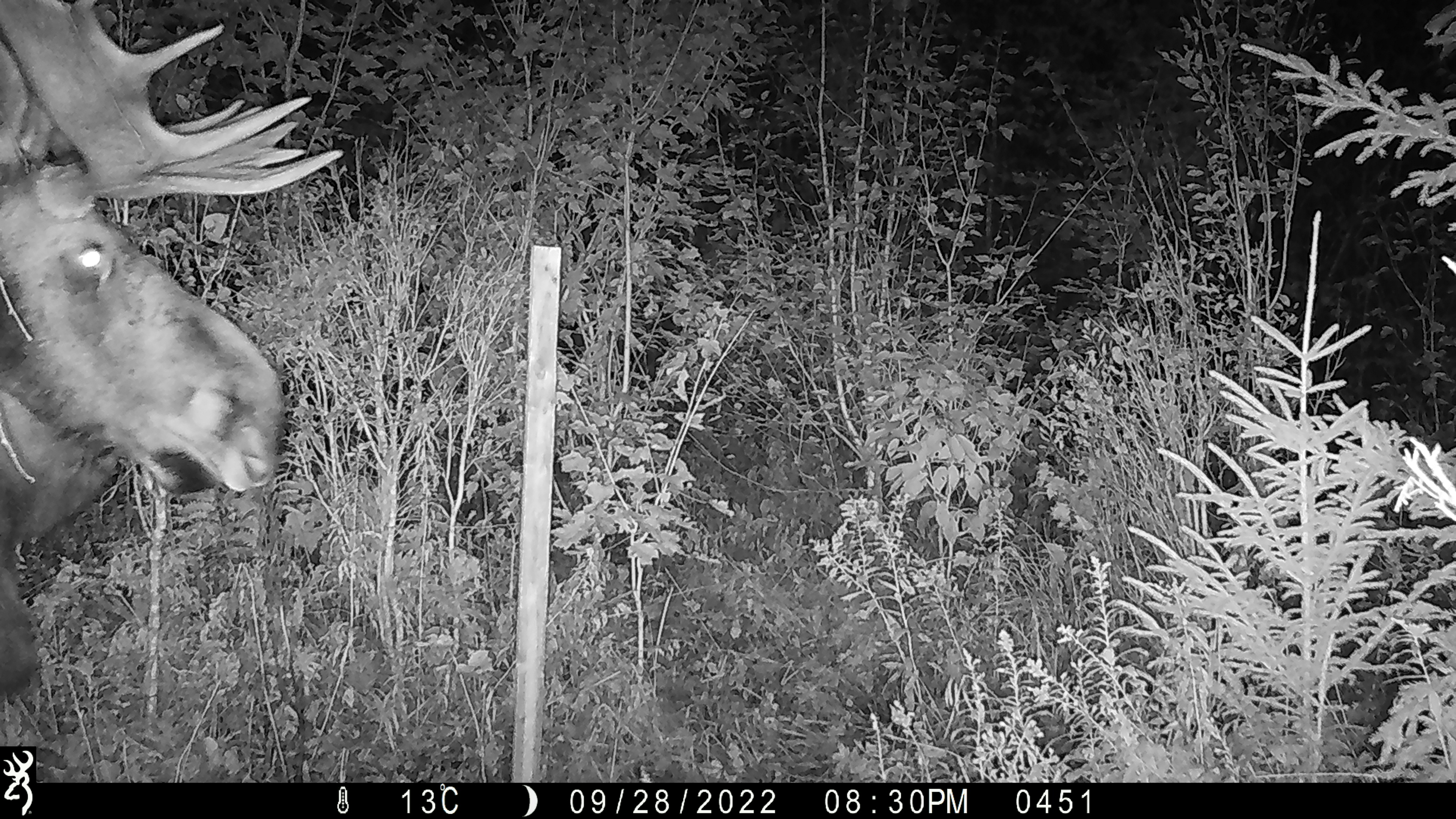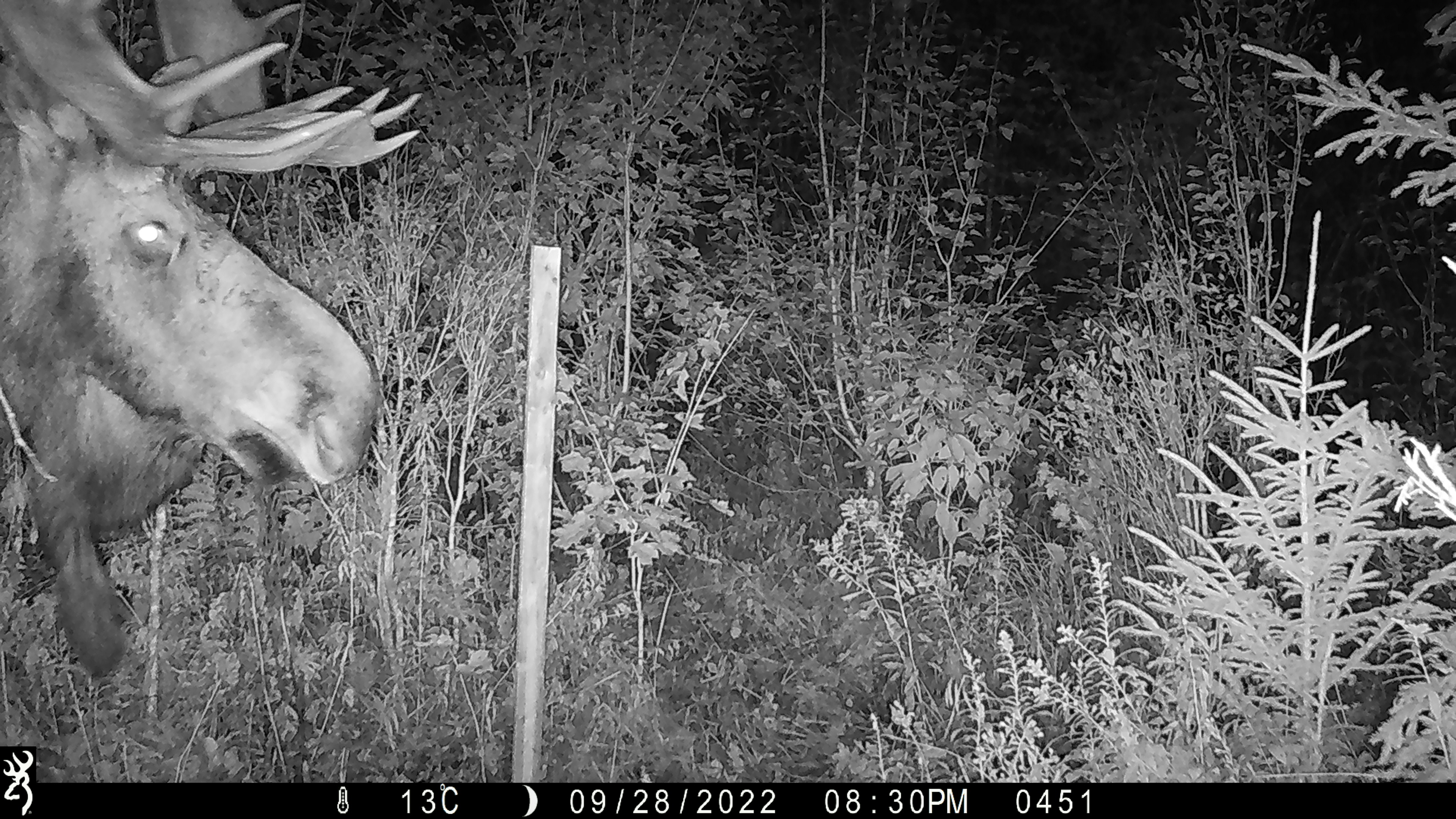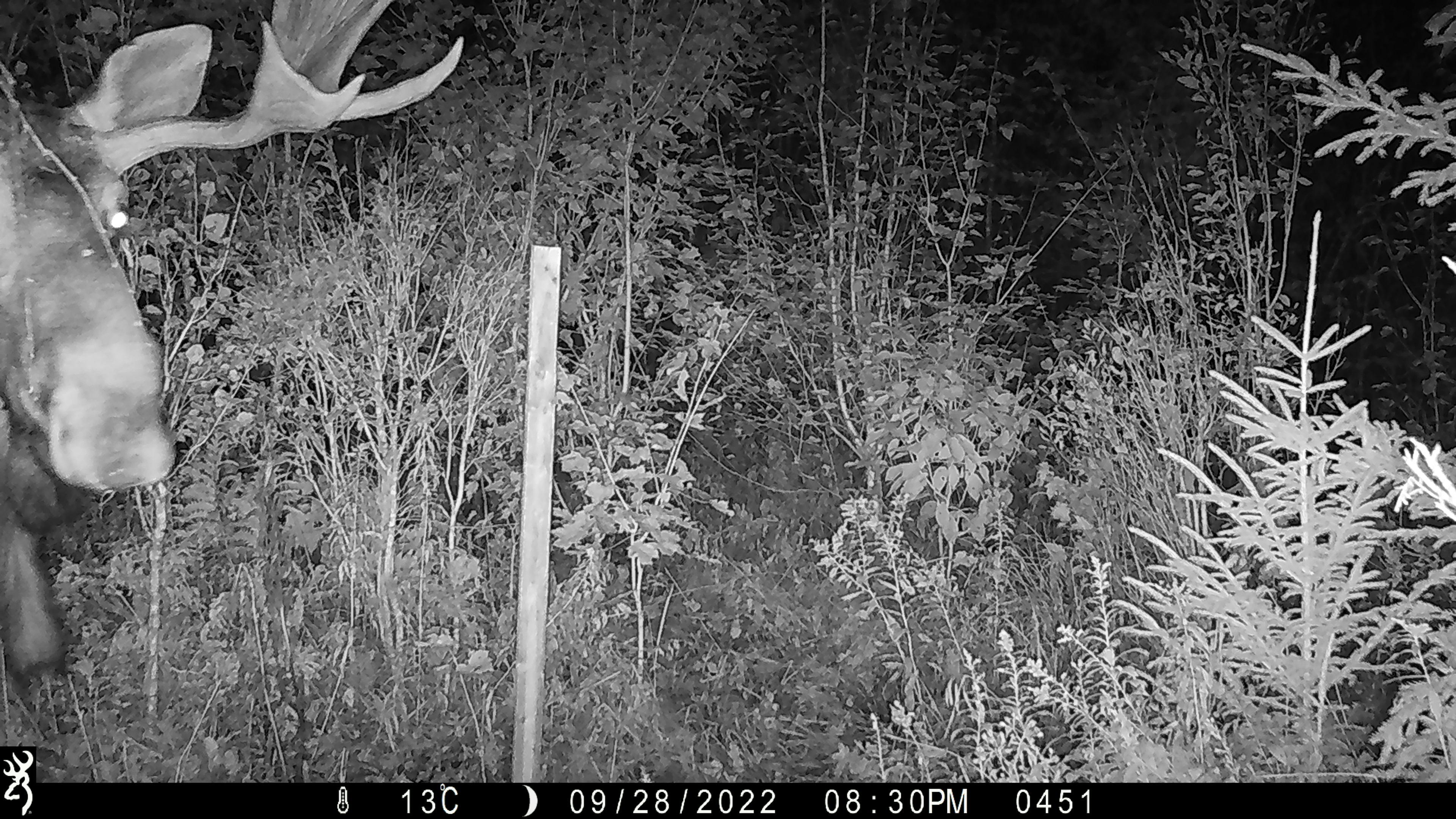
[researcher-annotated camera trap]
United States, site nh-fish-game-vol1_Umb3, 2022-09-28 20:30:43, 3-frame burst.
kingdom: Animalia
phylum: Chordata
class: Mammalia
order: Artiodactyla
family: Cervidae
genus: Alces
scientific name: Alces alces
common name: moose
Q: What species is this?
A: Moose (Alces alces).